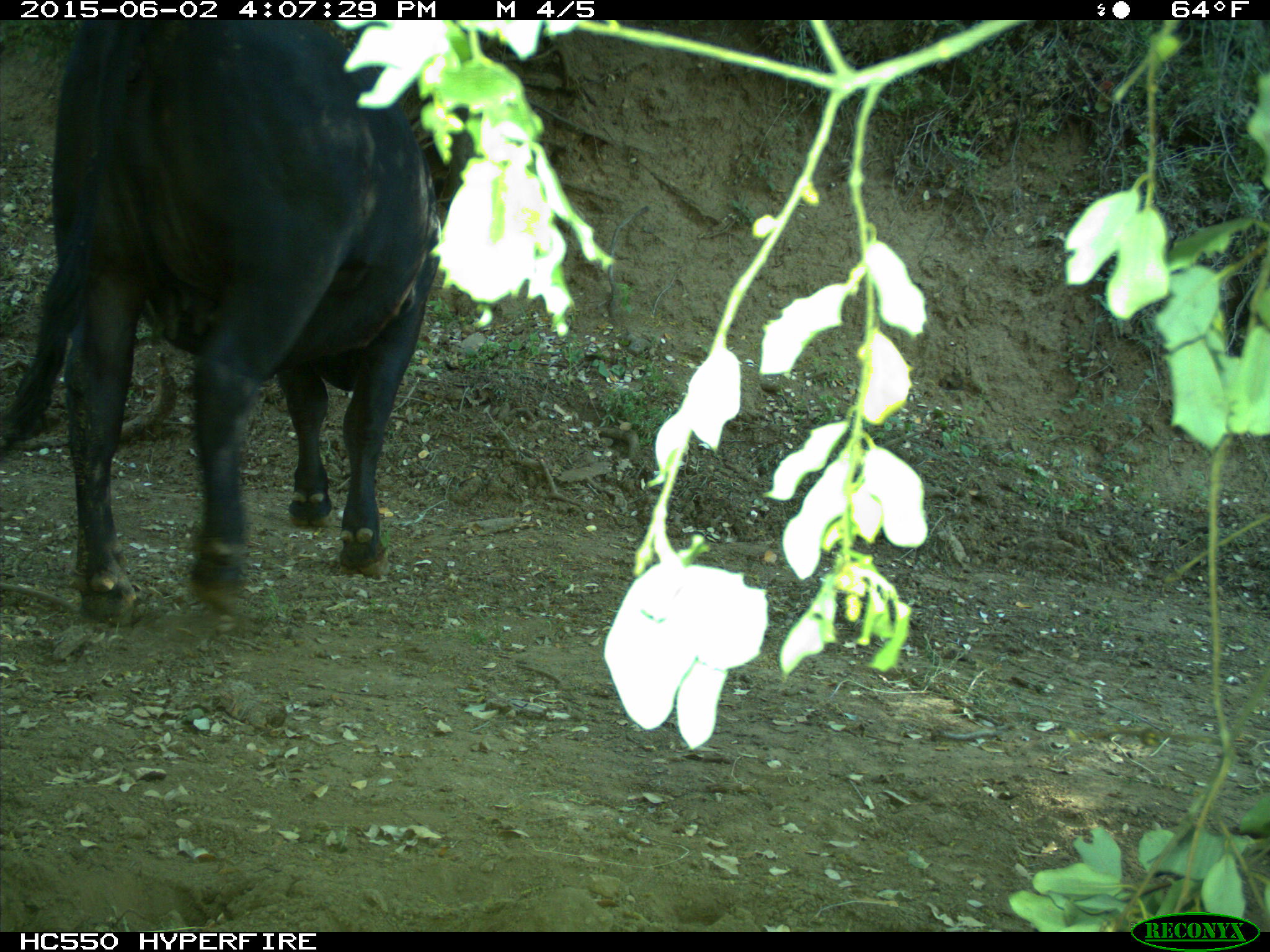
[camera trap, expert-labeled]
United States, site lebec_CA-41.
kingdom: Animalia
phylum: Chordata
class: Mammalia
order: Artiodactyla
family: Bovidae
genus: Bos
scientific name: Bos taurus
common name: domestic cow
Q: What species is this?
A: Bos taurus (domestic cow).